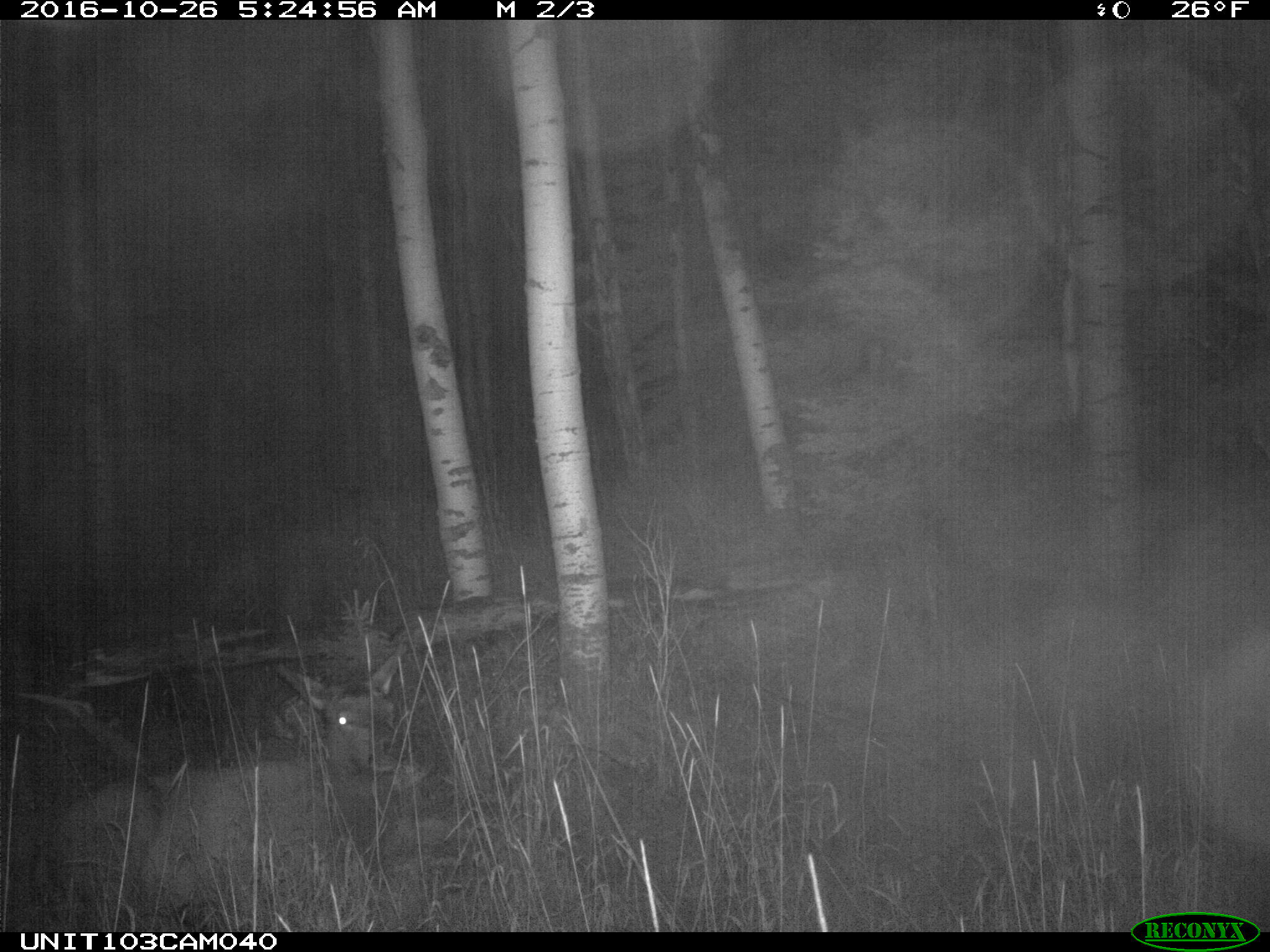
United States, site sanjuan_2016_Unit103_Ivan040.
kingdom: Animalia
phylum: Chordata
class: Mammalia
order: Artiodactyla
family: Cervidae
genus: Cervus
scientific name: Cervus elaphus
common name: red deer